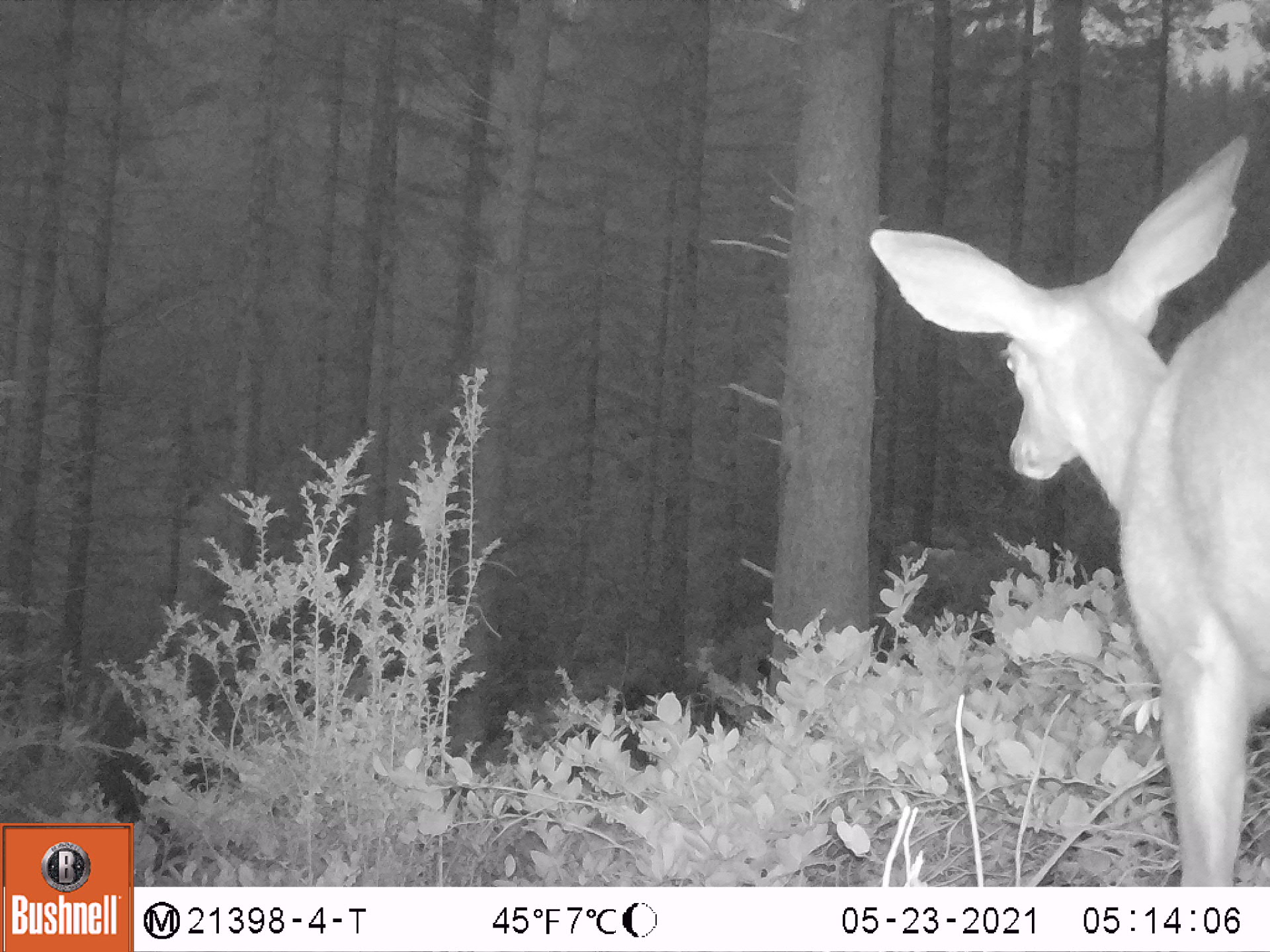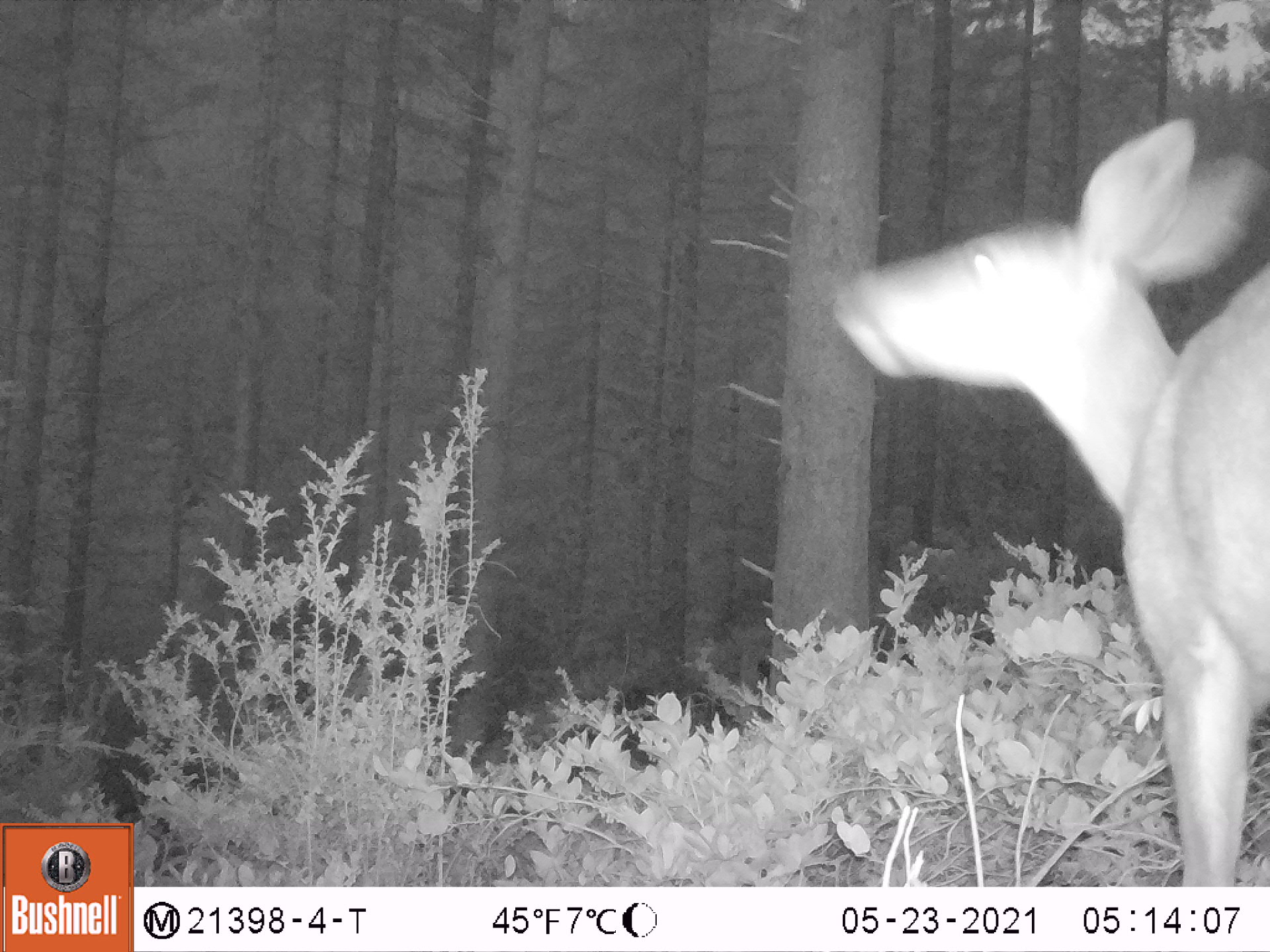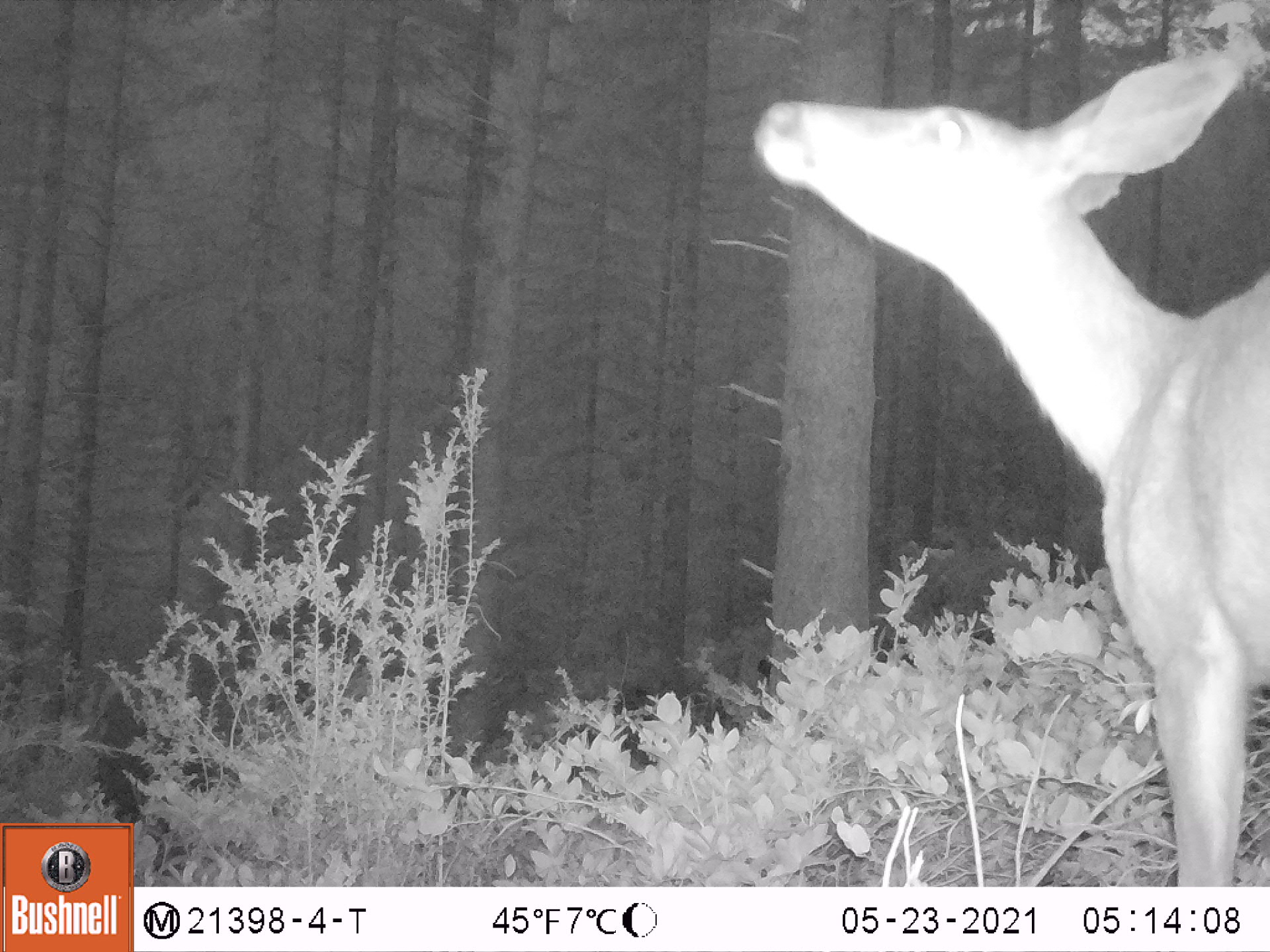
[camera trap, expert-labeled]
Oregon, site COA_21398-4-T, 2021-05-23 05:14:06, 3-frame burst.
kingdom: Animalia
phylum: Chordata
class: Mammalia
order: Artiodactyla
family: Cervidae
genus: Odocoileus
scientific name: Odocoileus hemionus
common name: black-tailed deer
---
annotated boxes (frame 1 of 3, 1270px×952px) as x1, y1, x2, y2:
black-tailed deer: 864, 124, 1268, 876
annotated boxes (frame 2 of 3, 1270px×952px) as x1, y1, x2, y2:
black-tailed deer: 817, 119, 1265, 882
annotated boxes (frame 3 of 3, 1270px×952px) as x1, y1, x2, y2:
black-tailed deer: 738, 38, 1268, 881